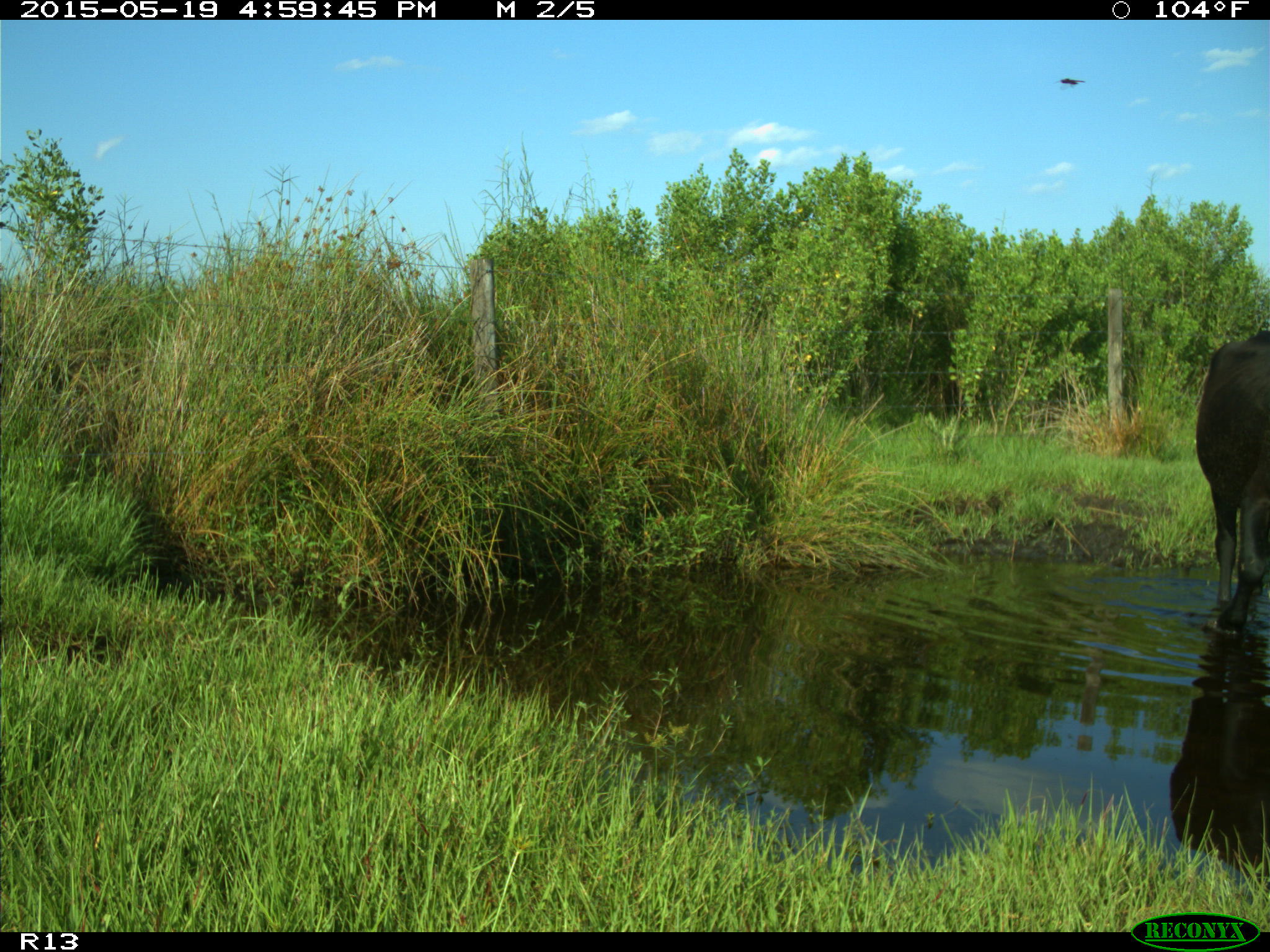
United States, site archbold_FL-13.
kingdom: Animalia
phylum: Chordata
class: Mammalia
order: Artiodactyla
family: Bovidae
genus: Bos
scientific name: Bos taurus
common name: domestic cow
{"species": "Bos taurus (domestic cow)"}